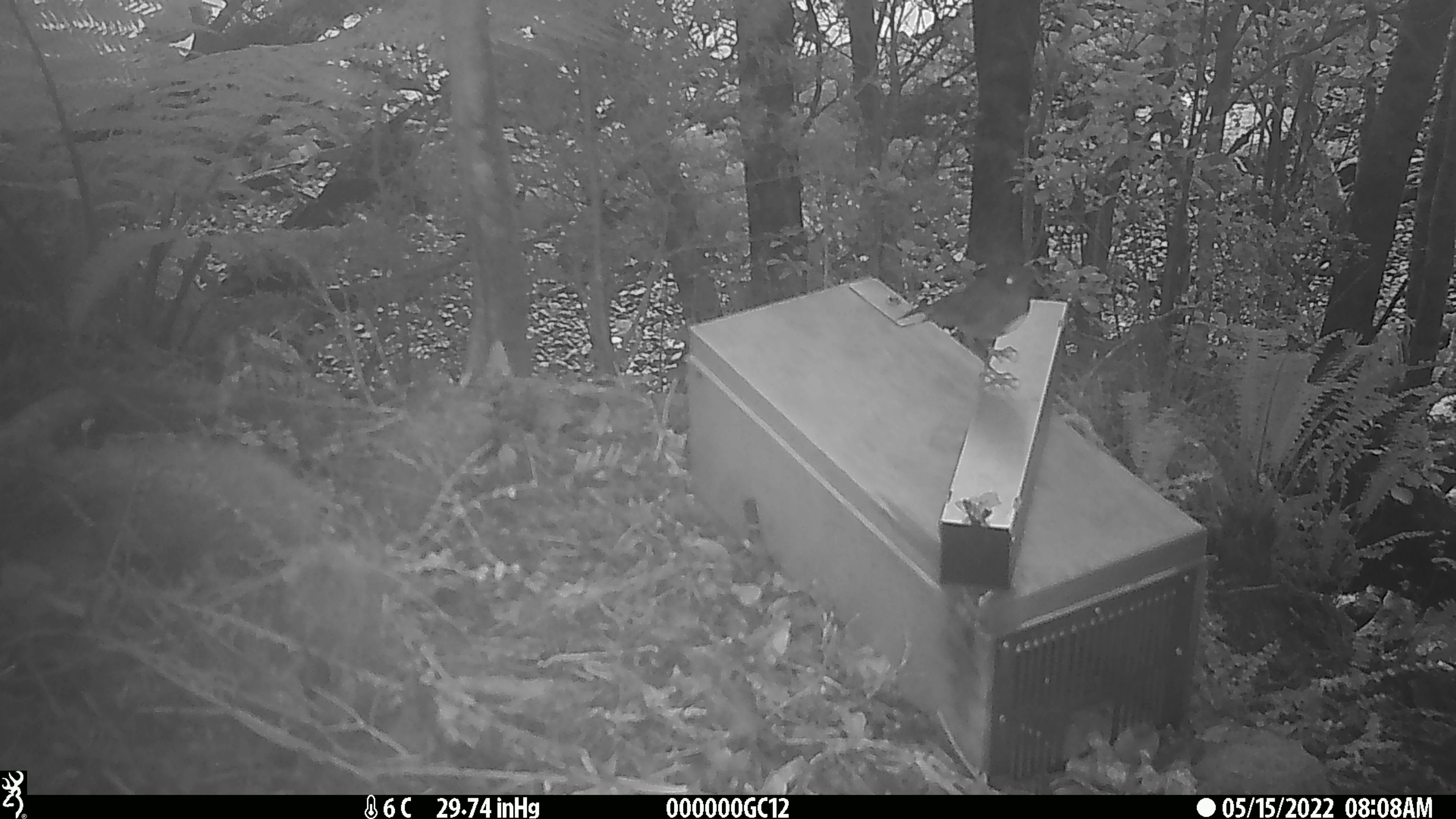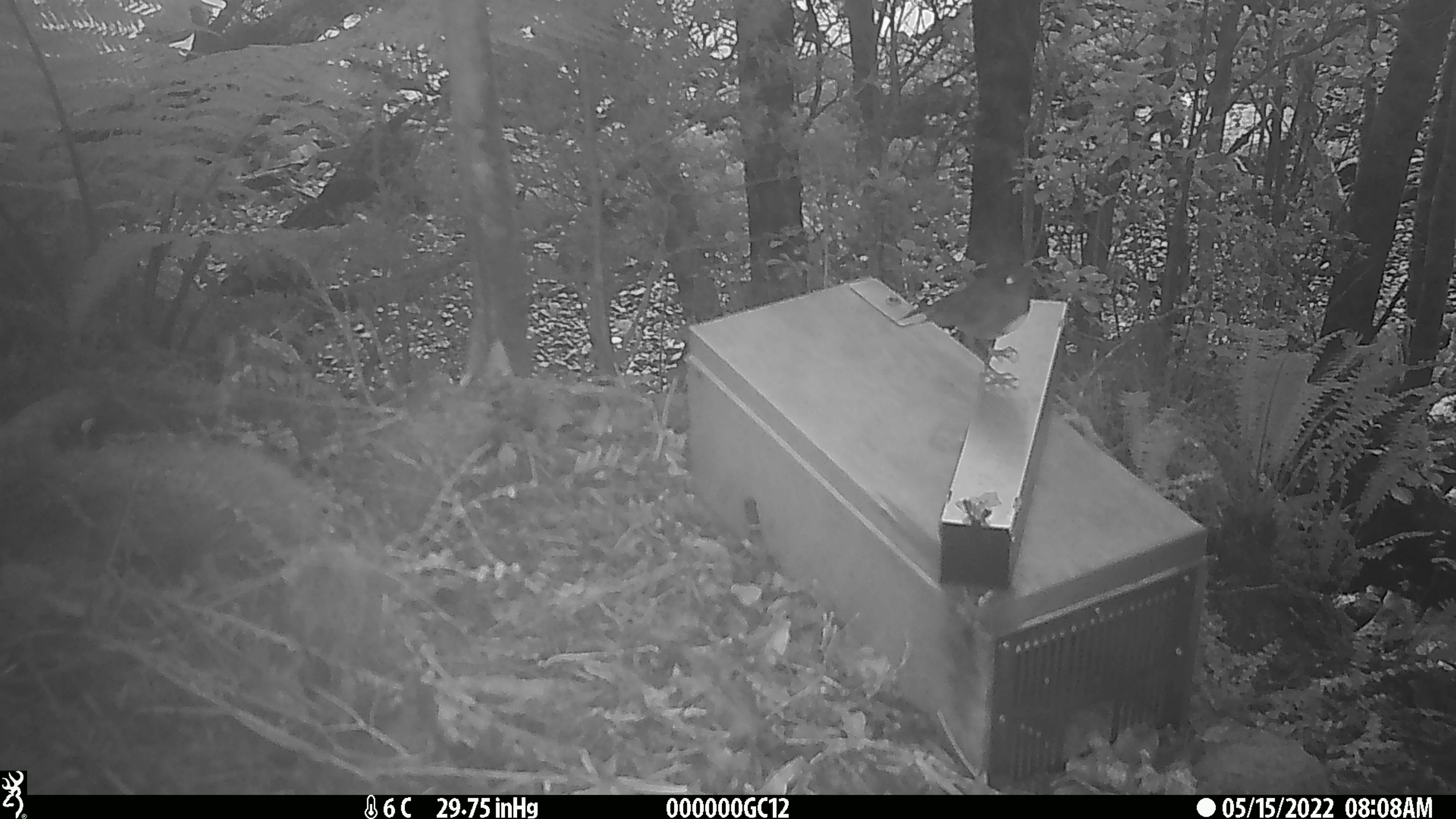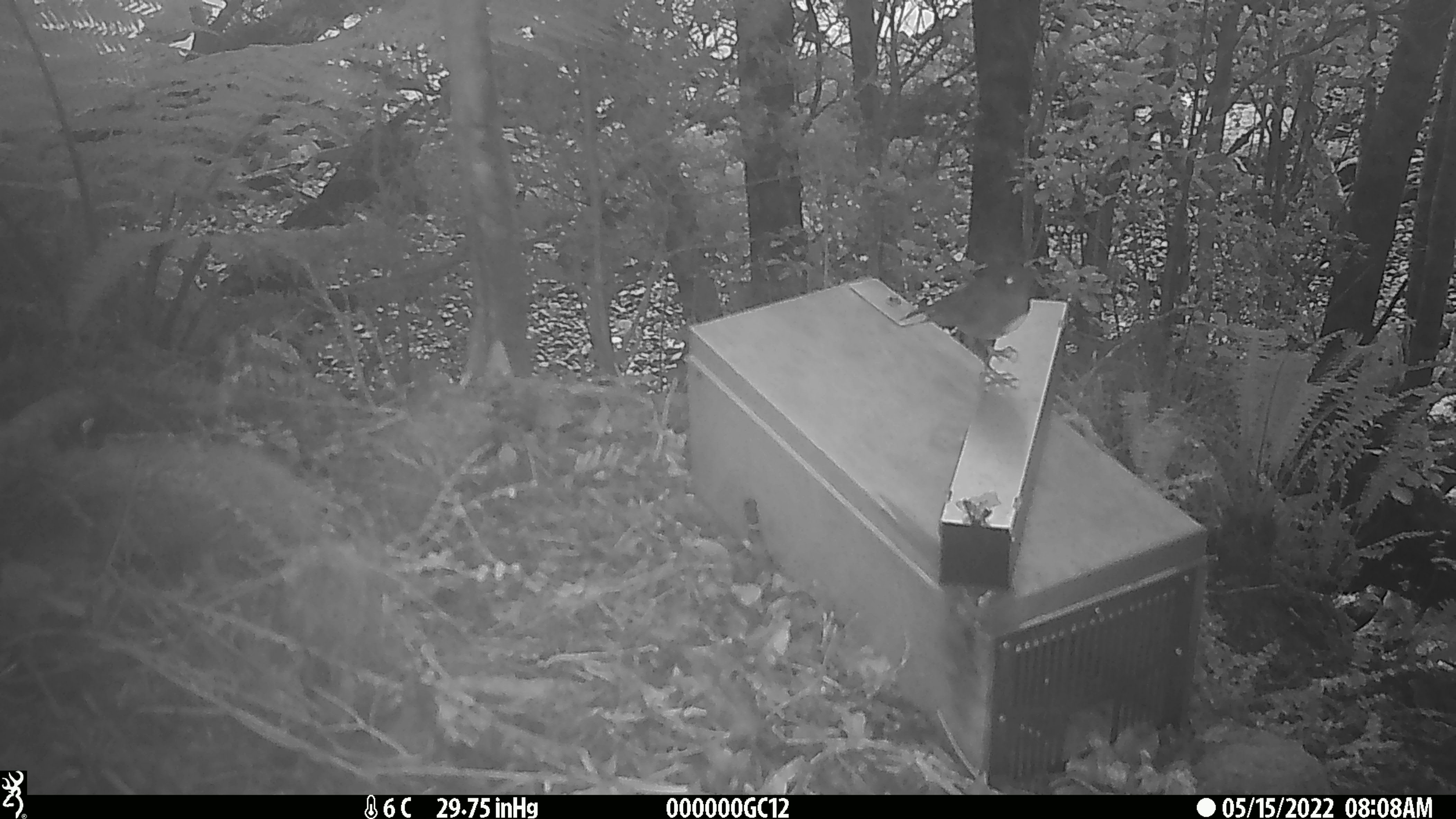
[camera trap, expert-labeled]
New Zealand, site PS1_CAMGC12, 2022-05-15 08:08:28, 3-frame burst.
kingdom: Animalia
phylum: Chordata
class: Aves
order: Passeriformes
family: Petroicidae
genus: Petroica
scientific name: Petroica australis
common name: new zealand robin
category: robin